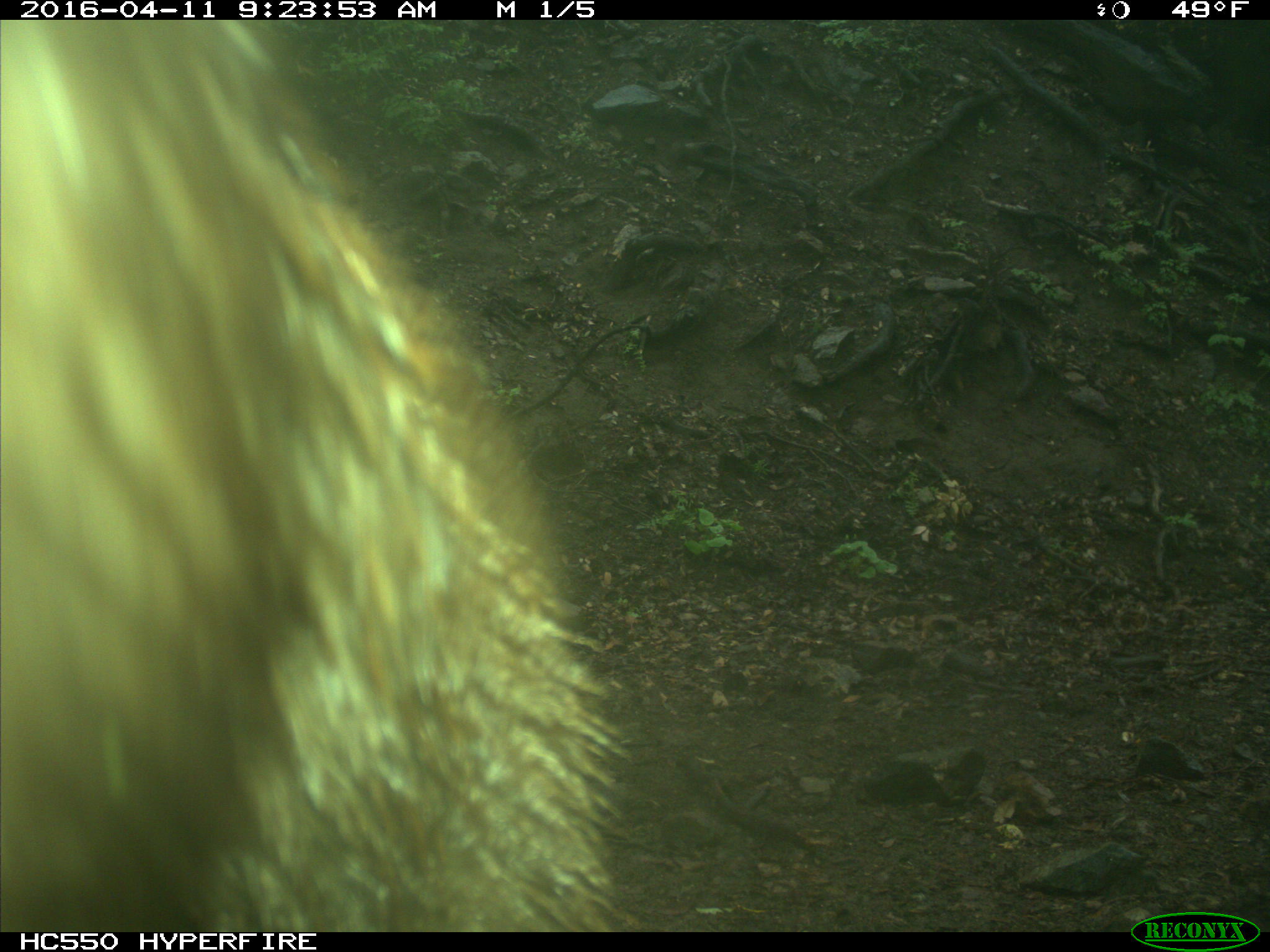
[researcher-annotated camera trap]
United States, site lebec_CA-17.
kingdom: Animalia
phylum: Chordata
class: Mammalia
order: Carnivora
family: Ursidae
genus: Ursus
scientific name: Ursus americanus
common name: american black bear